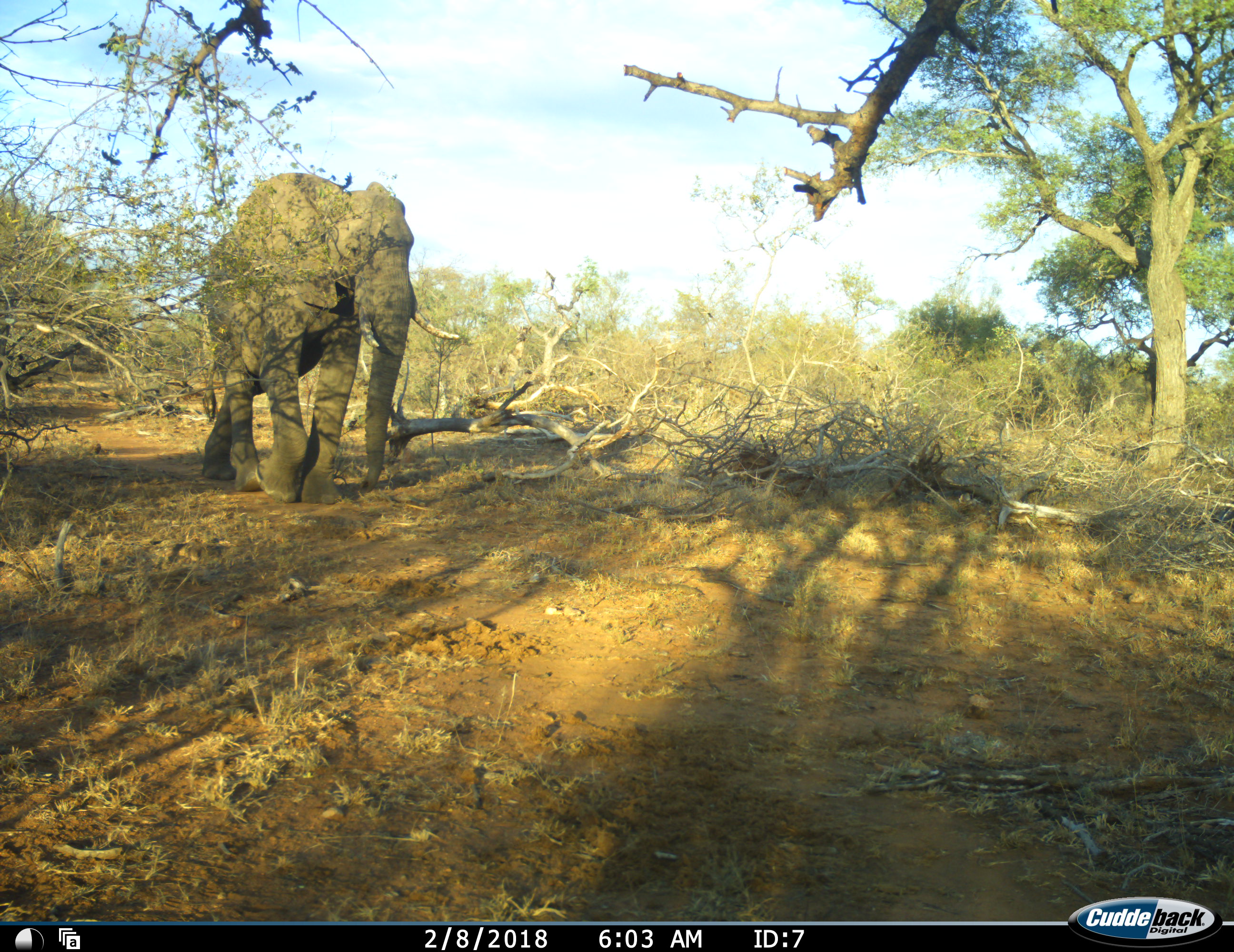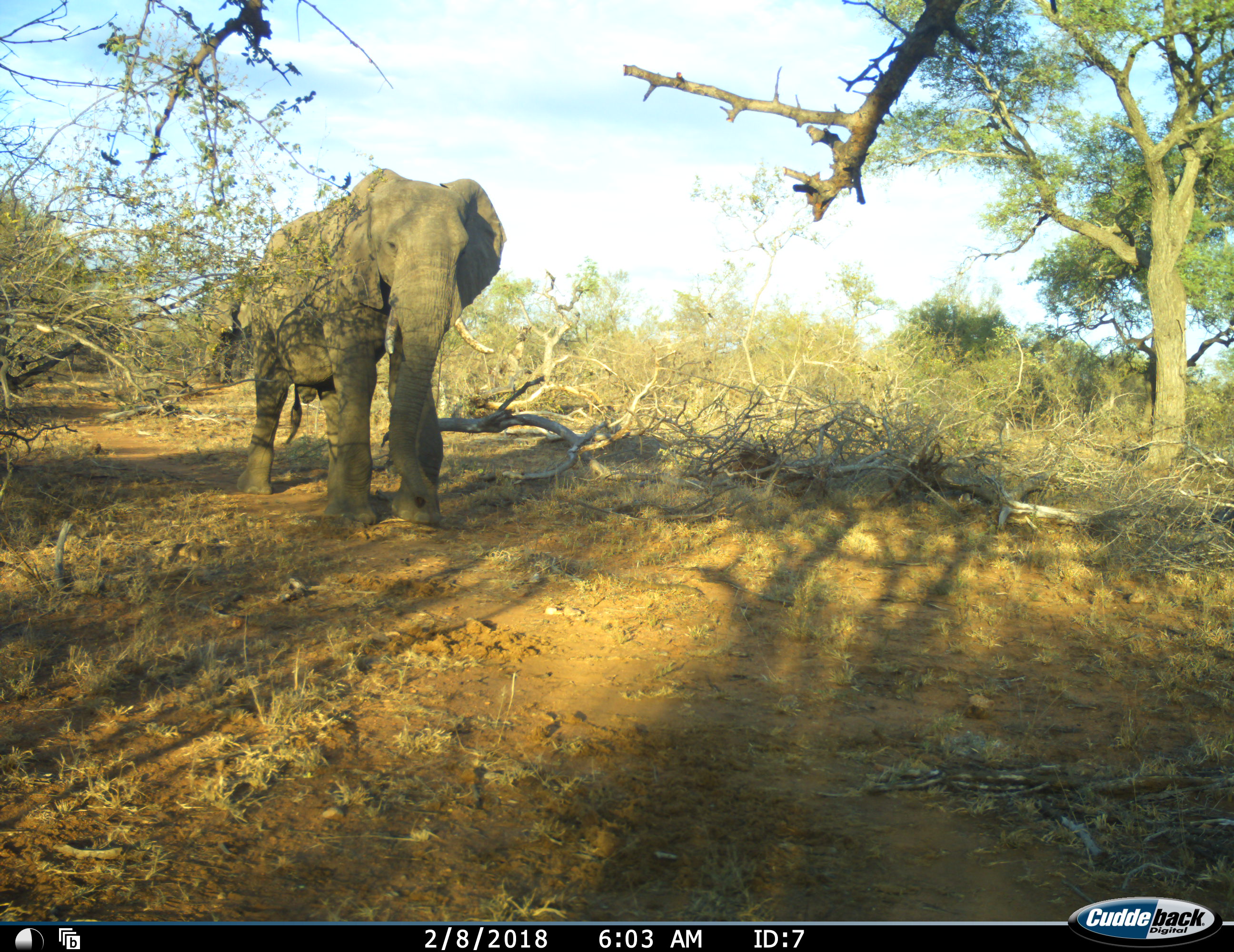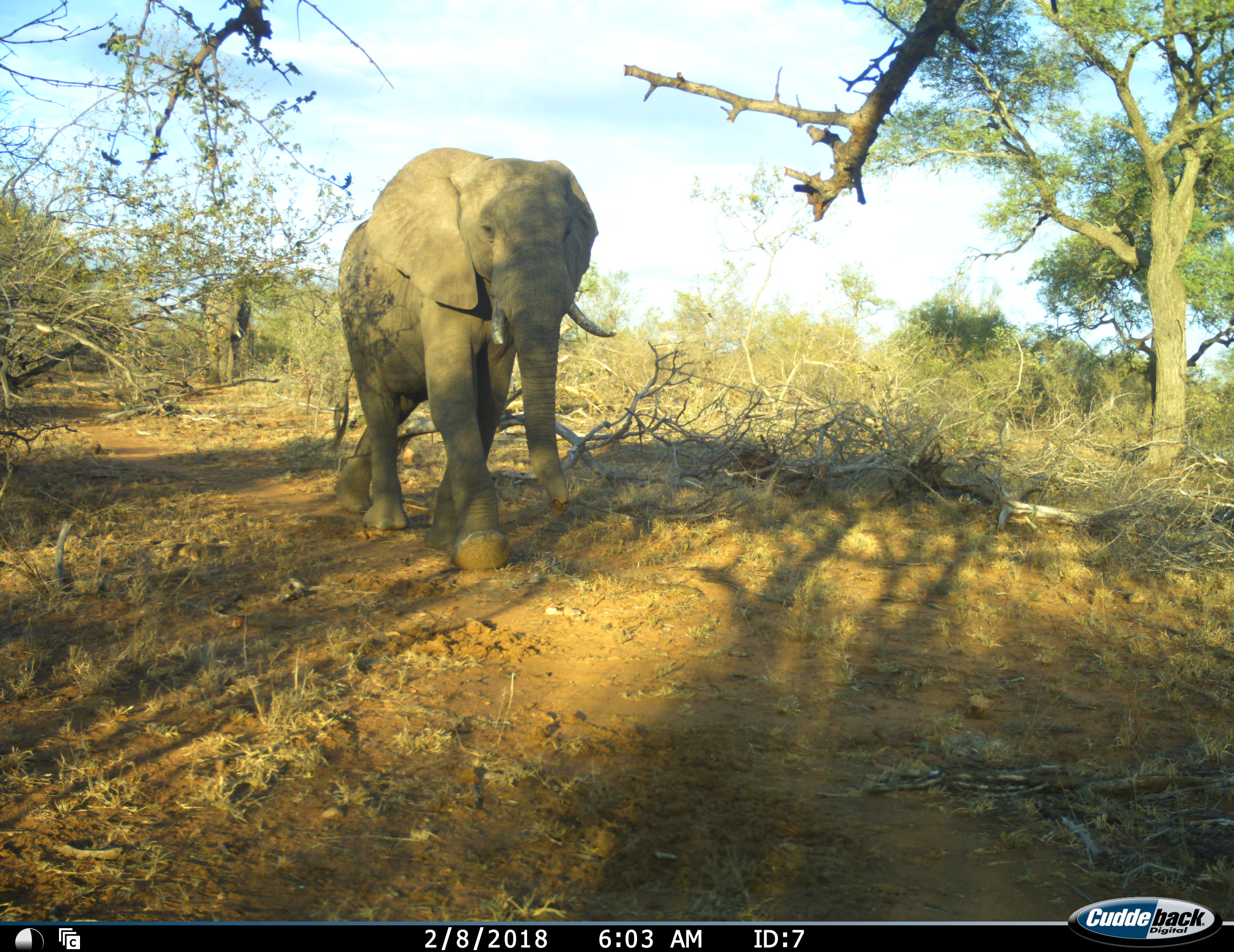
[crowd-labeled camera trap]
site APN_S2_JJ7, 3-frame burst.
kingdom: Animalia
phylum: Chordata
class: Mammalia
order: Proboscidea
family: Elephantidae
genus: Loxodonta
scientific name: Loxodonta africana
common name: african bush elephant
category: elephant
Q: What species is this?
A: Elephant (african bush elephant) (Loxodonta africana).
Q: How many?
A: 1.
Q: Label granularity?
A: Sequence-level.